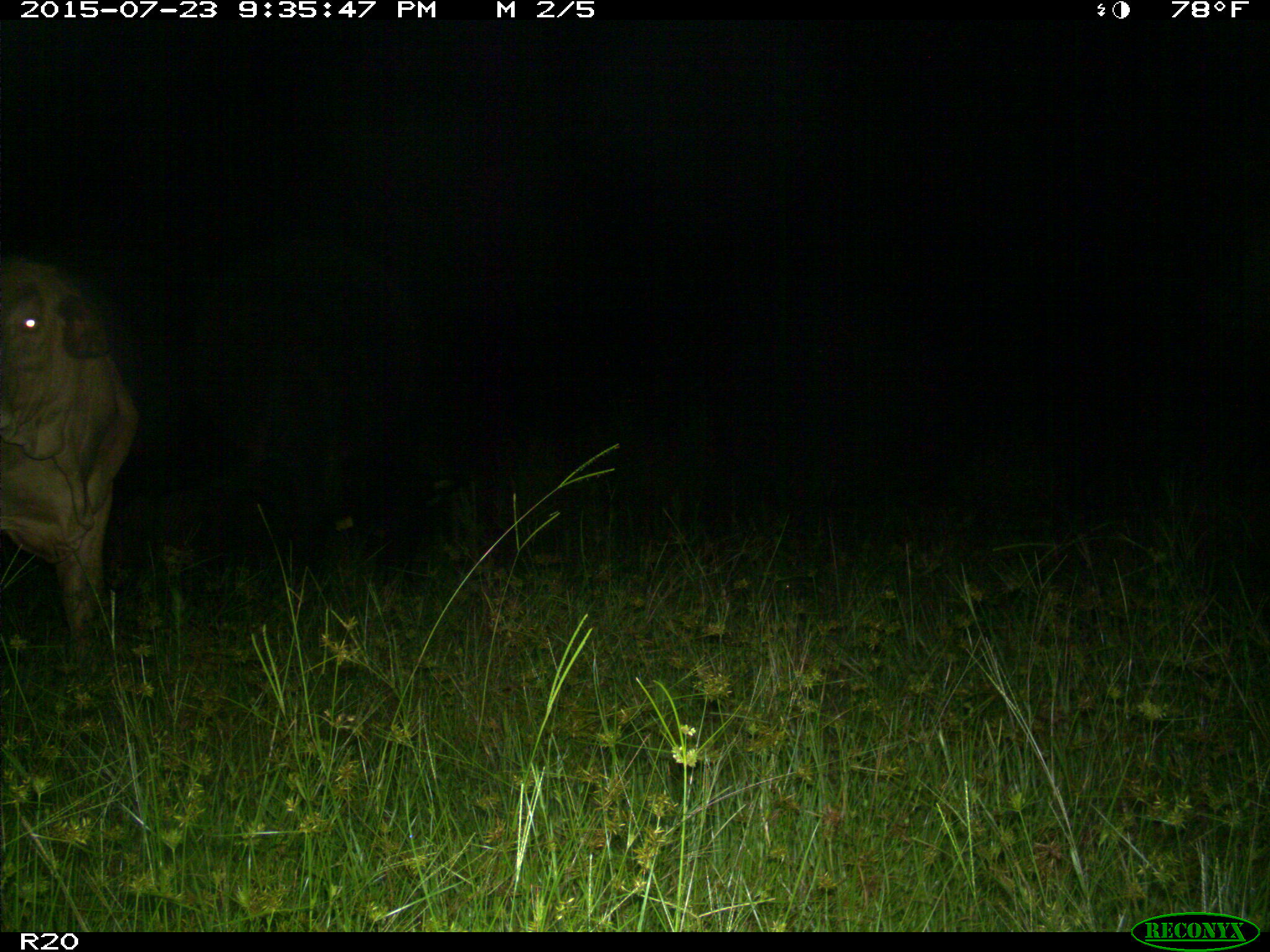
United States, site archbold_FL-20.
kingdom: Animalia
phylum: Chordata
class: Mammalia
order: Artiodactyla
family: Bovidae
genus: Bos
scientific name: Bos taurus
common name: domestic cow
Bos taurus (domestic cow).